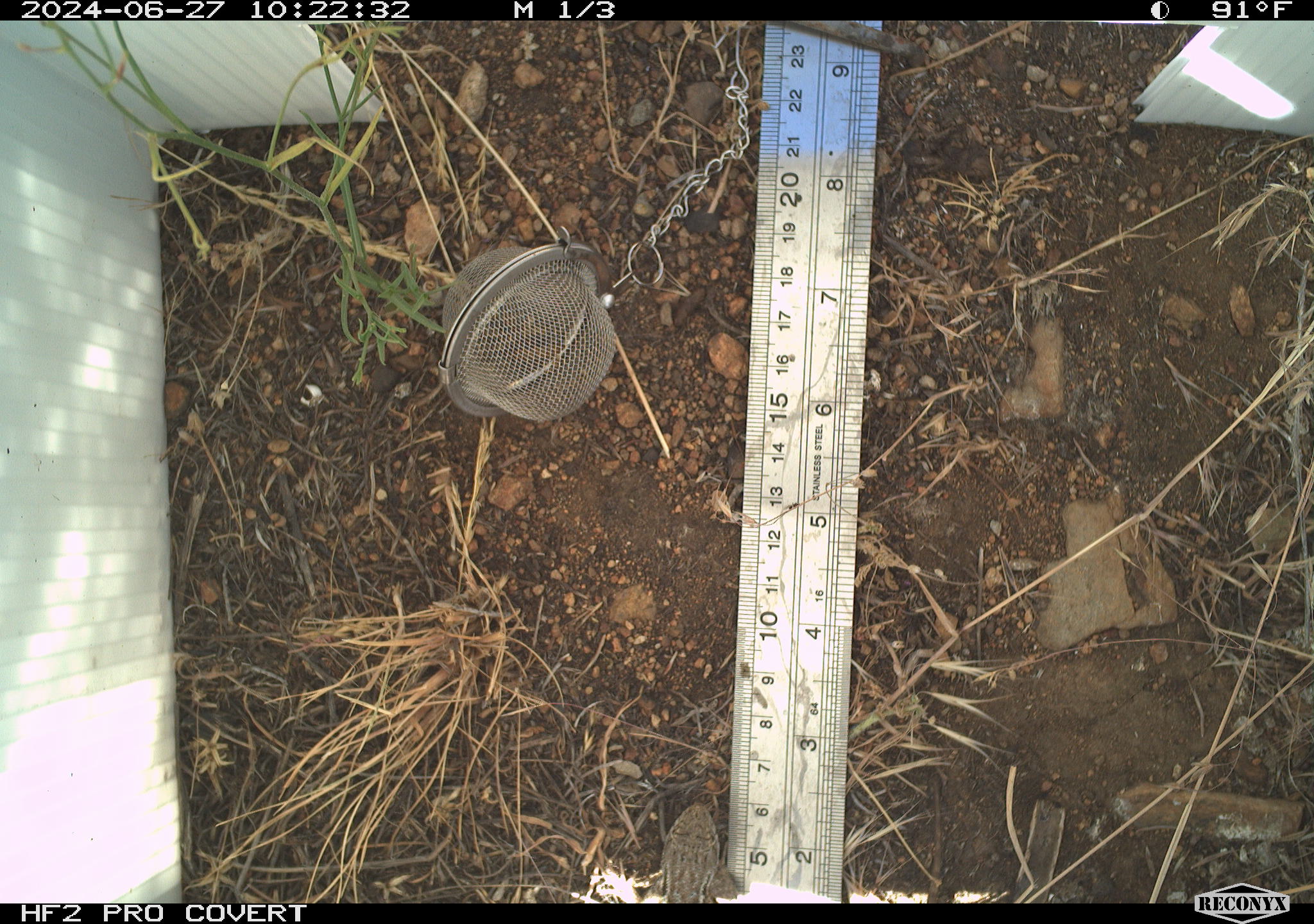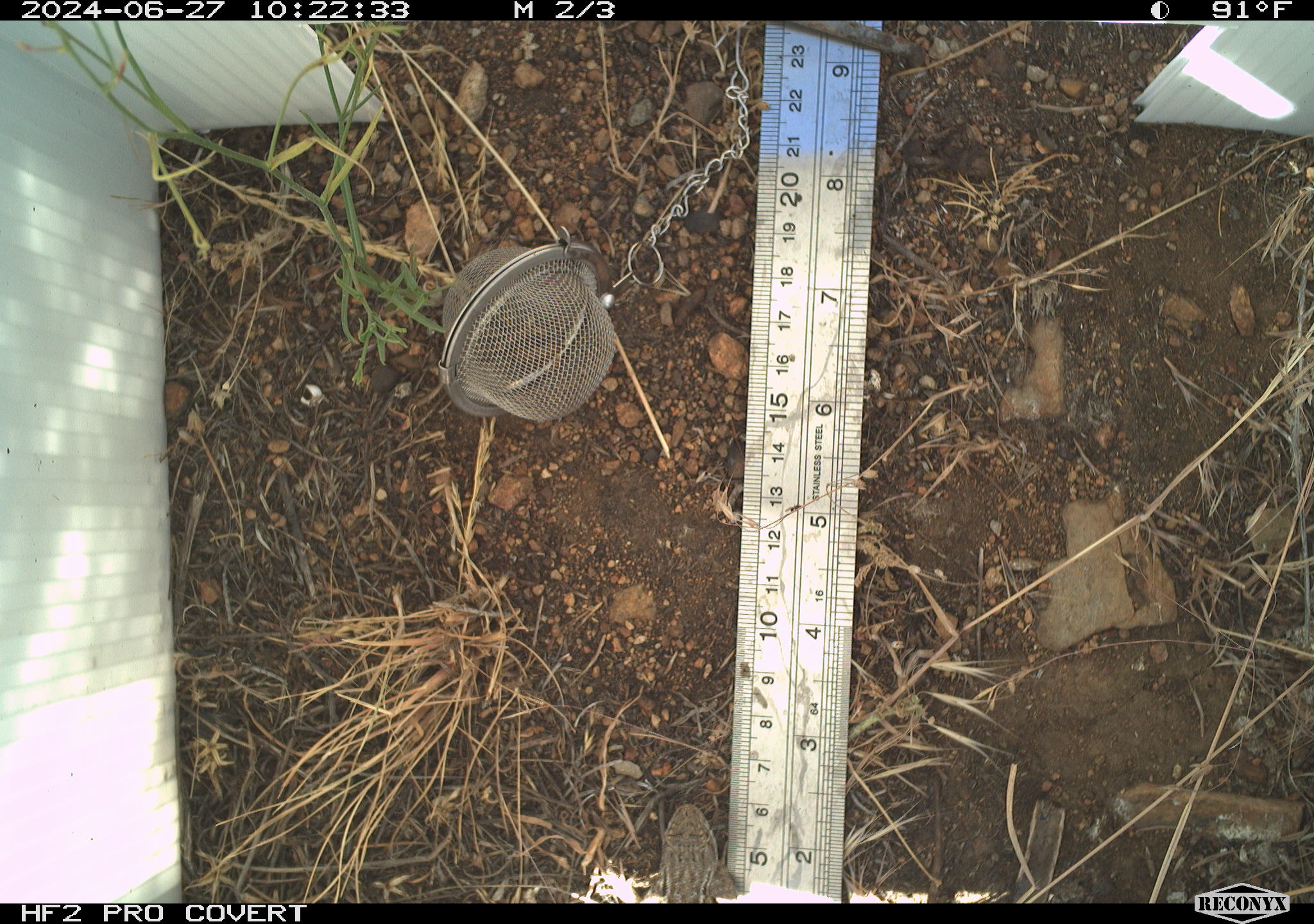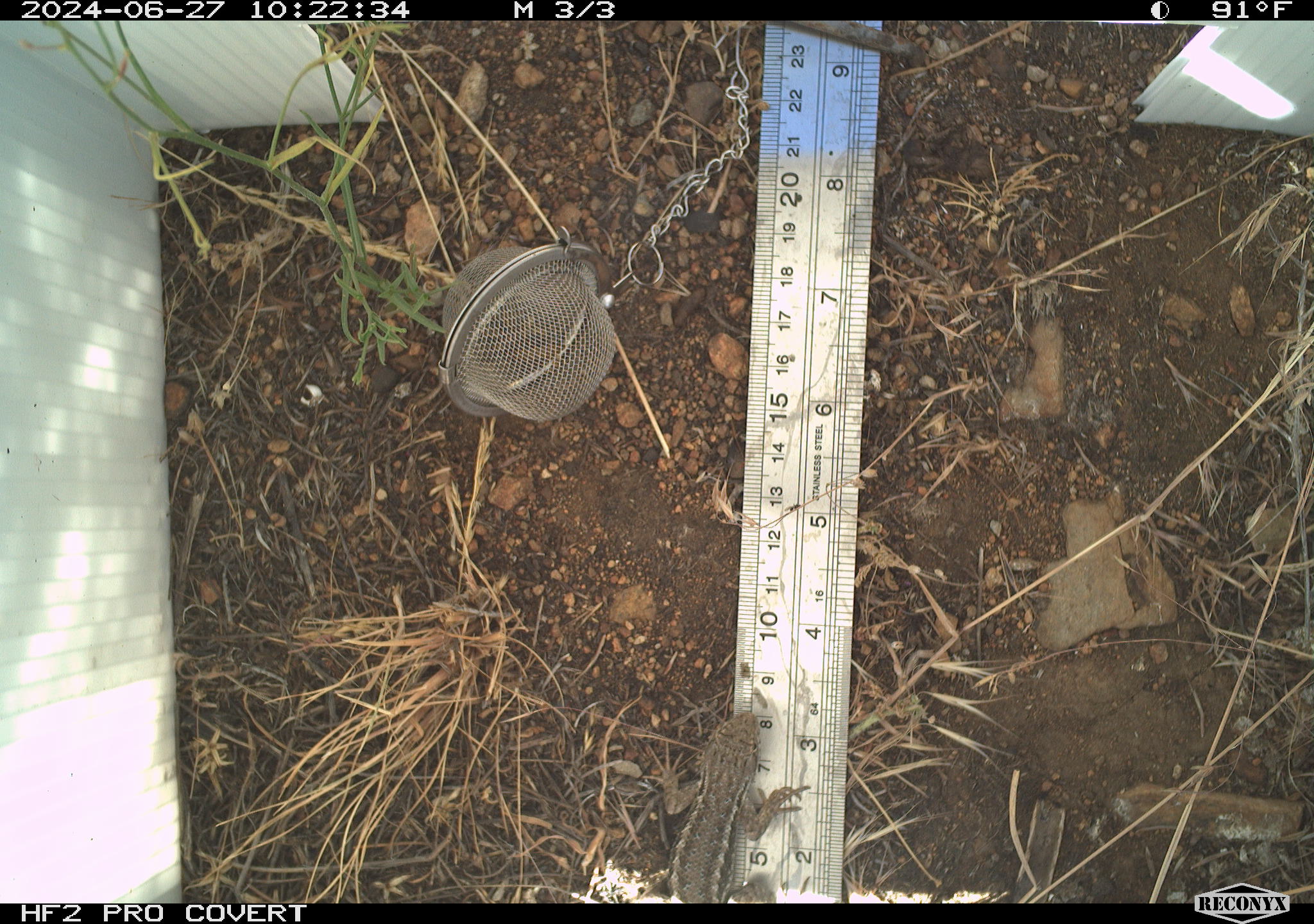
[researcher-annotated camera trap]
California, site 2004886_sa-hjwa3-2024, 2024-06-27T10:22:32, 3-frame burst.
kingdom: Animalia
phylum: Chordata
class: Reptilia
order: Squamata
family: Phrynosomatidae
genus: Sceloporus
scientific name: Sceloporus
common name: spiny lizards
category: sceloporus species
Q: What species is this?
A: Sceloporus species (spiny lizards) (Sceloporus).